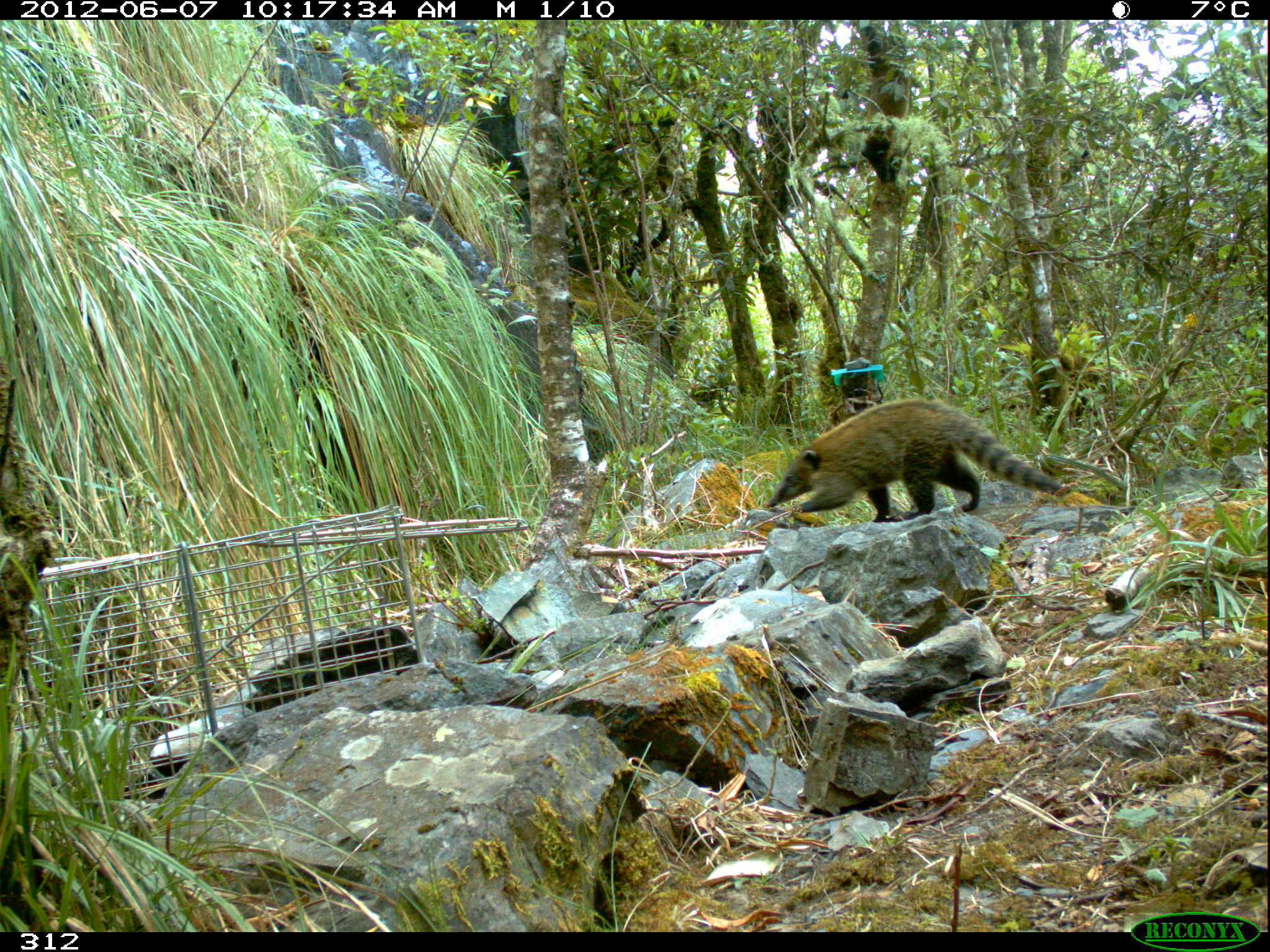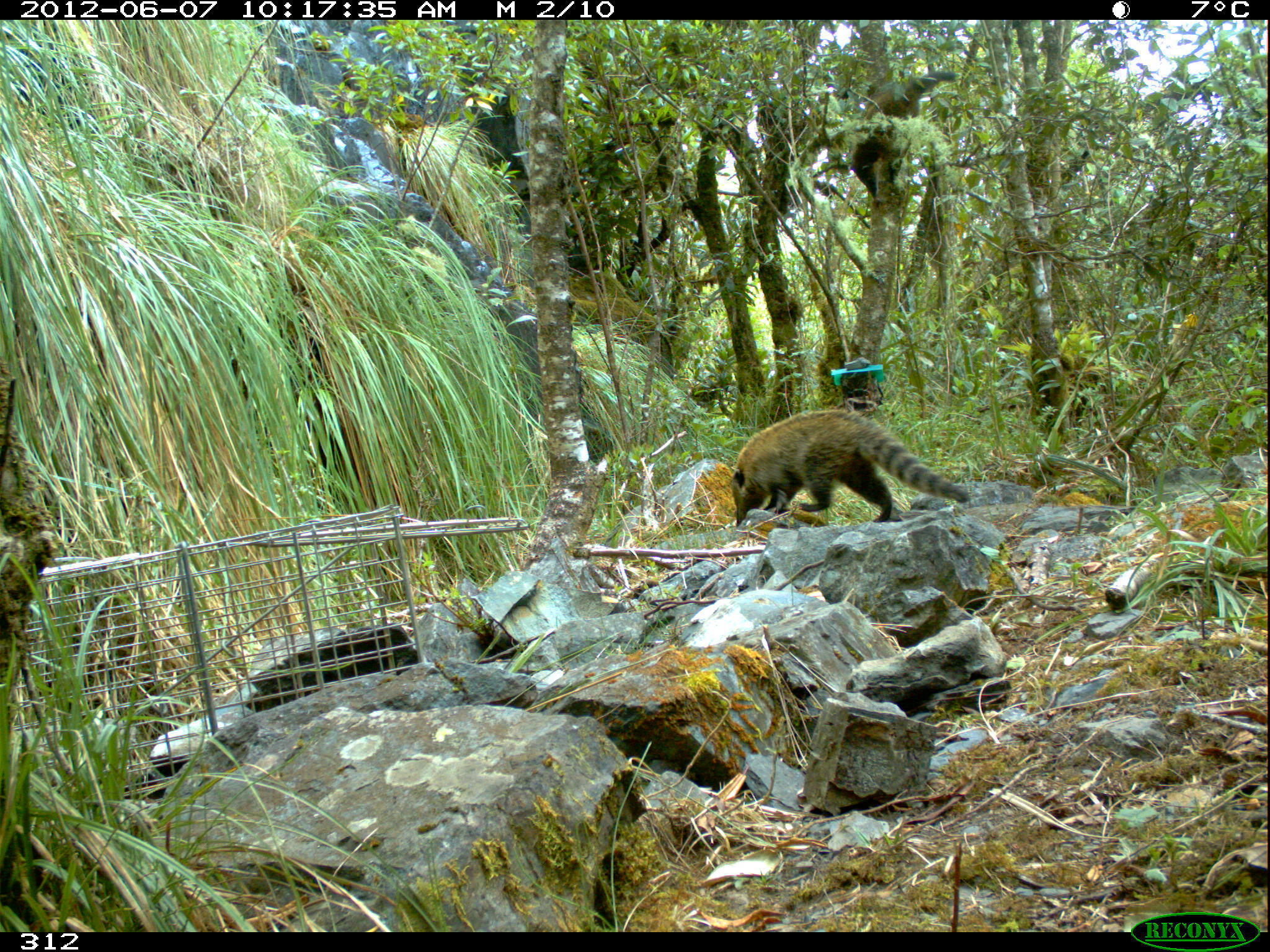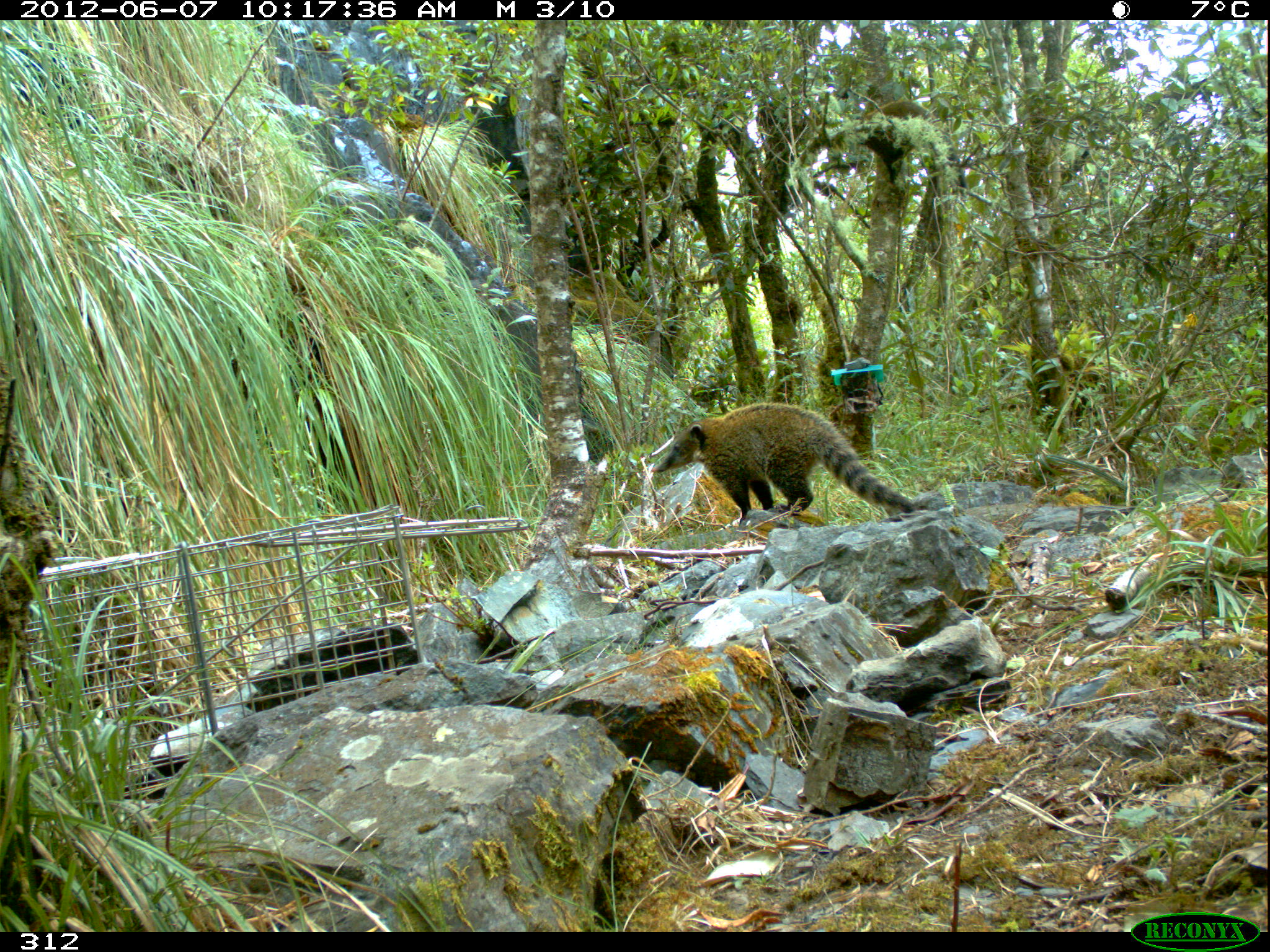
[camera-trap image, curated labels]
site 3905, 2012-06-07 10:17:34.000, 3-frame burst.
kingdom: Animalia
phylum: Chordata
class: Mammalia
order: Carnivora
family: Procyonidae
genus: Nasua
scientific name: Nasua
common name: coatis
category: unknown coati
Unknown coati (coatis) (Nasua).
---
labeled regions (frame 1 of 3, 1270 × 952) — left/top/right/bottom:
unknown coati: 764/396/1065/524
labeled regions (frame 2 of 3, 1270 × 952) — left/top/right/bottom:
unknown coati: 730/408/972/528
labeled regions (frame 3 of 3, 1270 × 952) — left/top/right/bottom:
unknown coati: 650/401/917/526